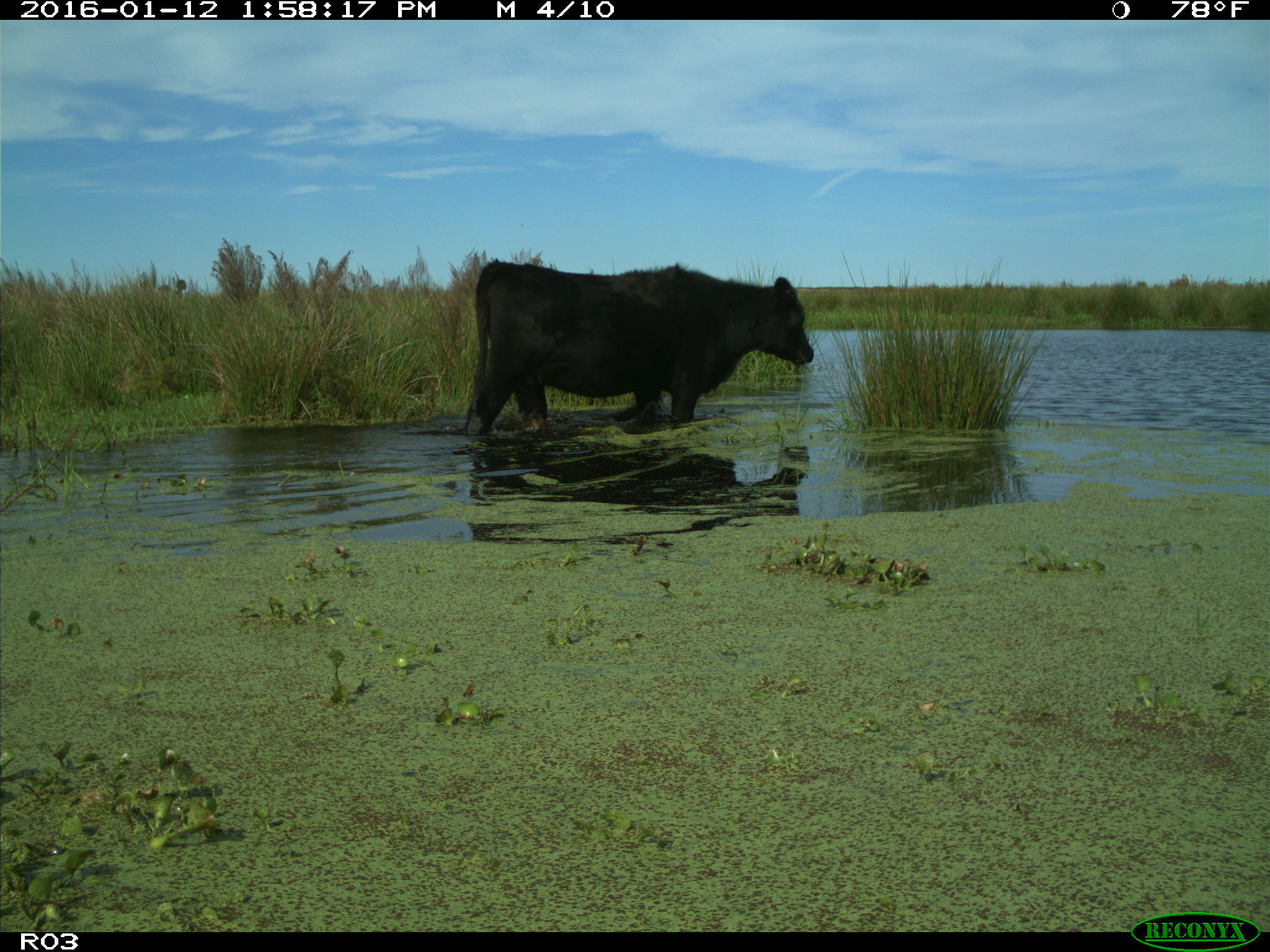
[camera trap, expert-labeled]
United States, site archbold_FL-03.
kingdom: Animalia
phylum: Chordata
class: Mammalia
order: Artiodactyla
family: Bovidae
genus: Bos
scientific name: Bos taurus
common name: domestic cow